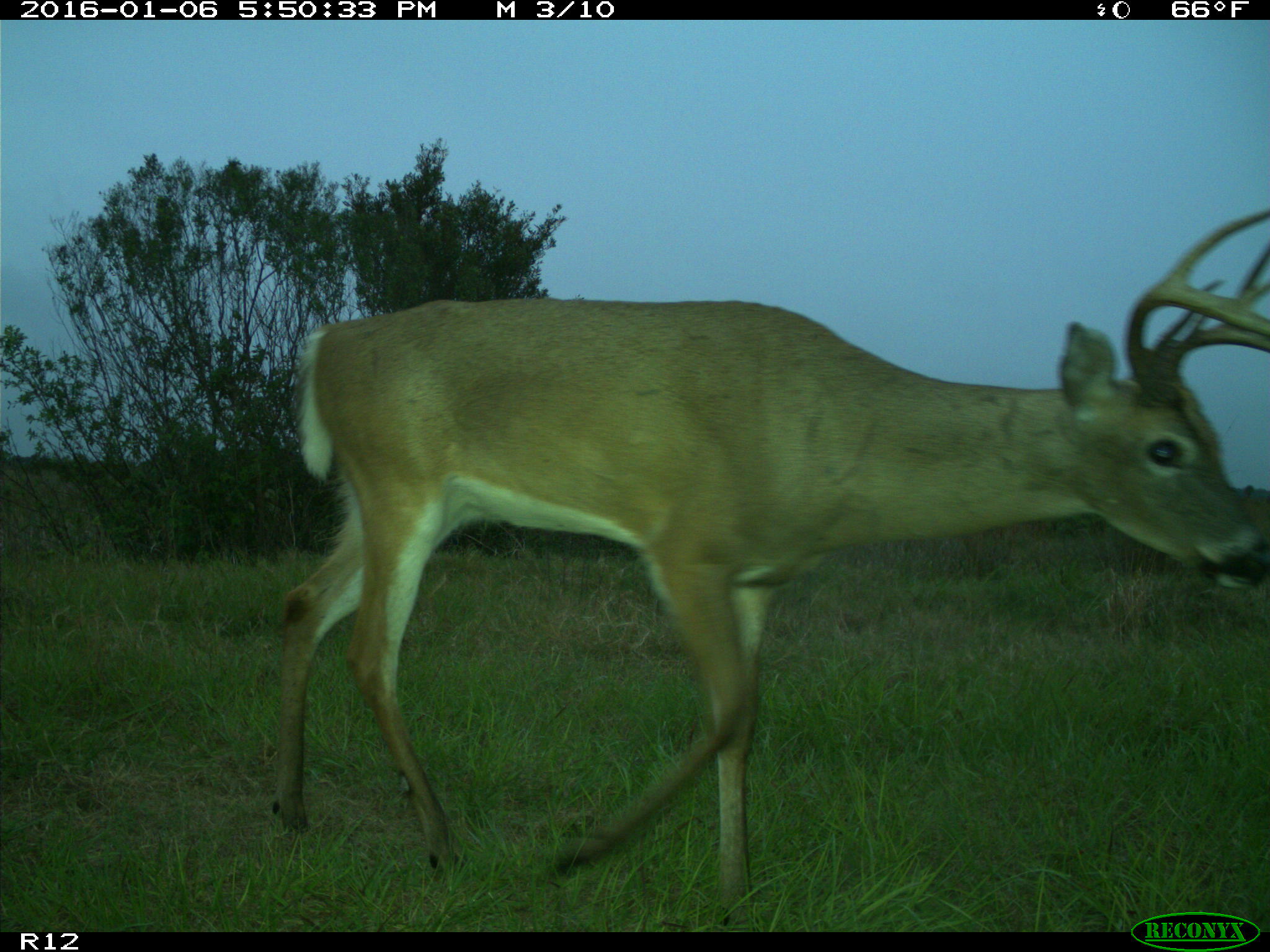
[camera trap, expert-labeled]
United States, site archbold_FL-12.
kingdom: Animalia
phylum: Chordata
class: Mammalia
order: Artiodactyla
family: Cervidae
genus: Odocoileus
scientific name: Odocoileus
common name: deer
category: unidentified deer